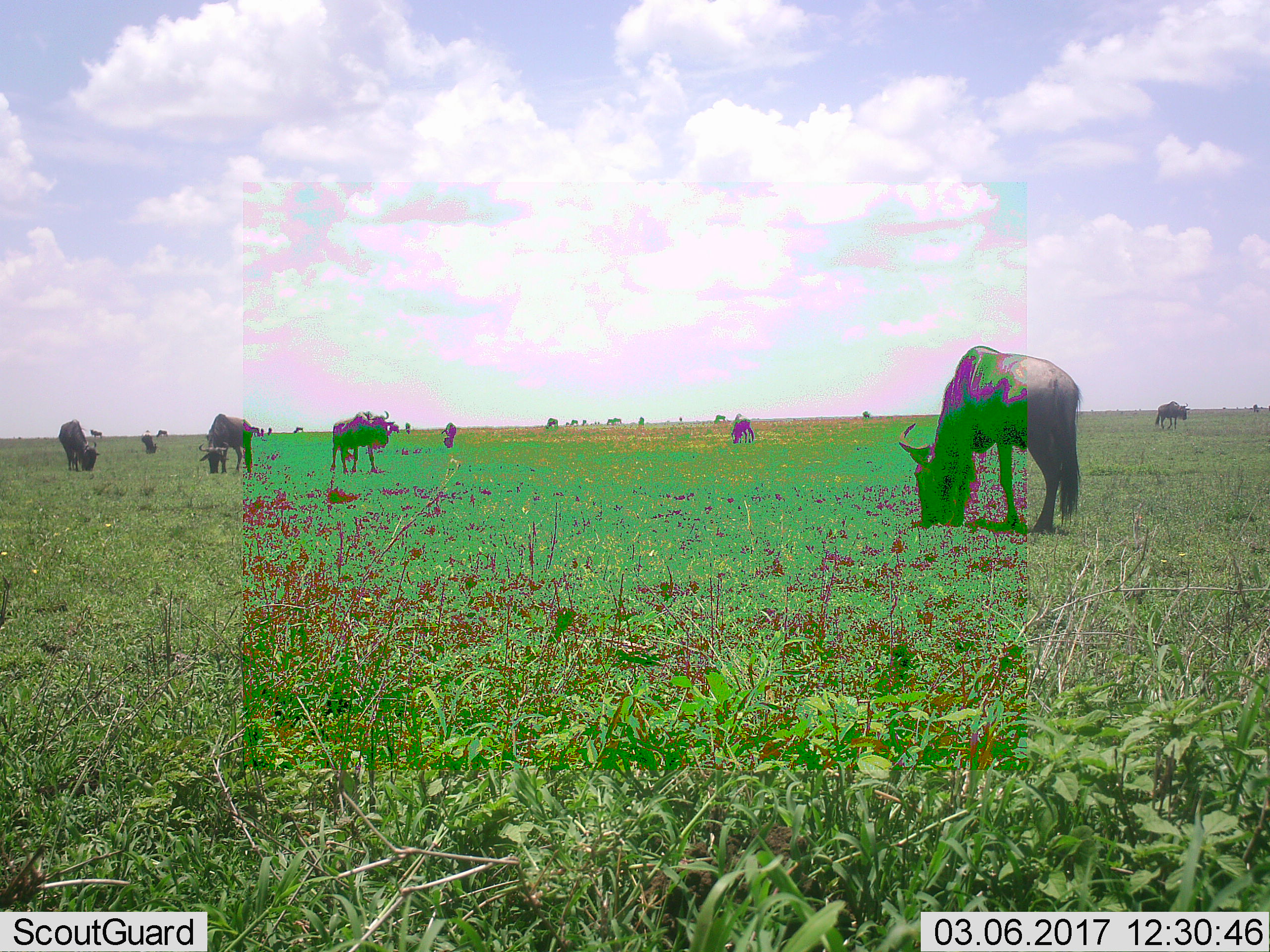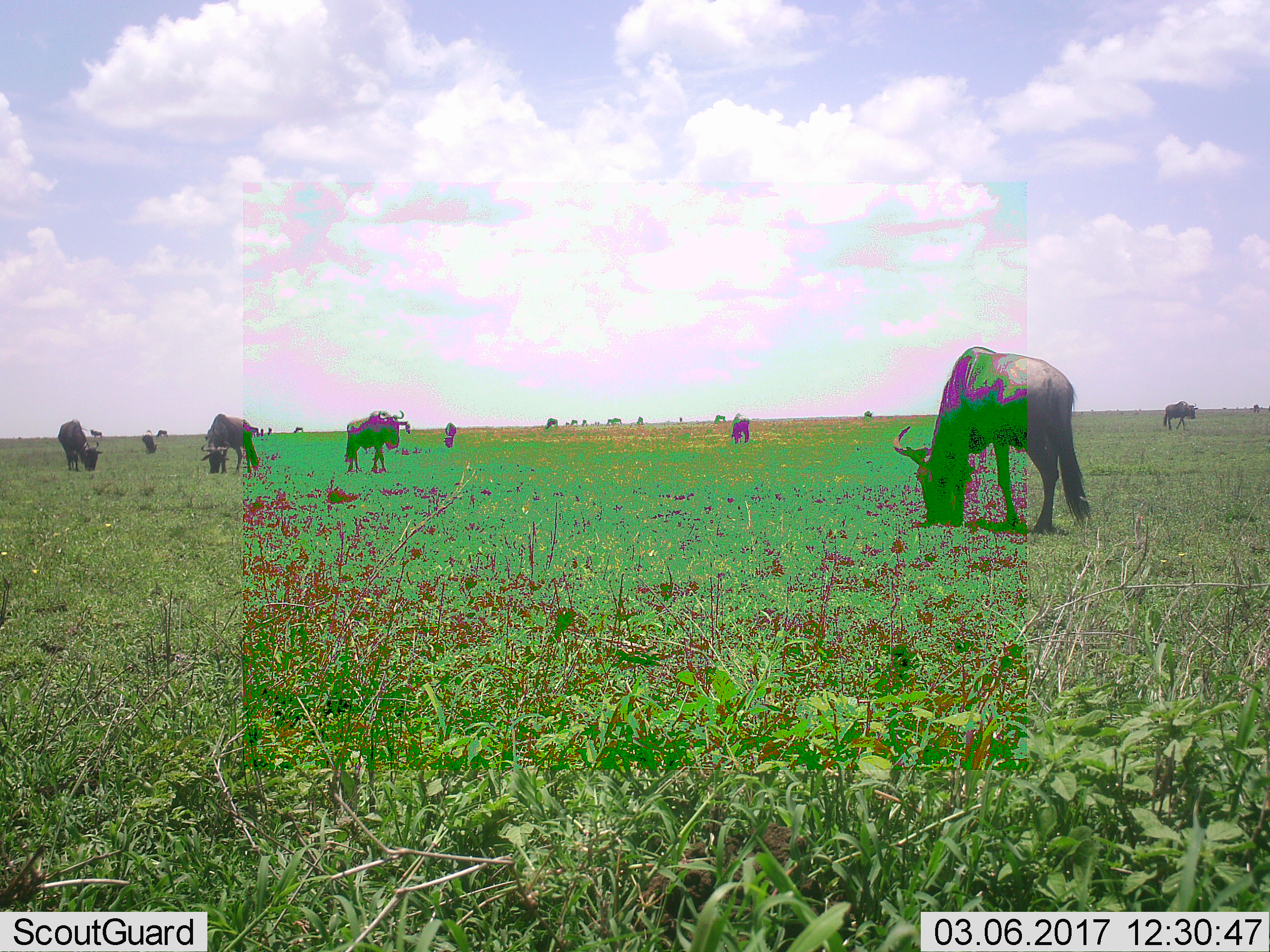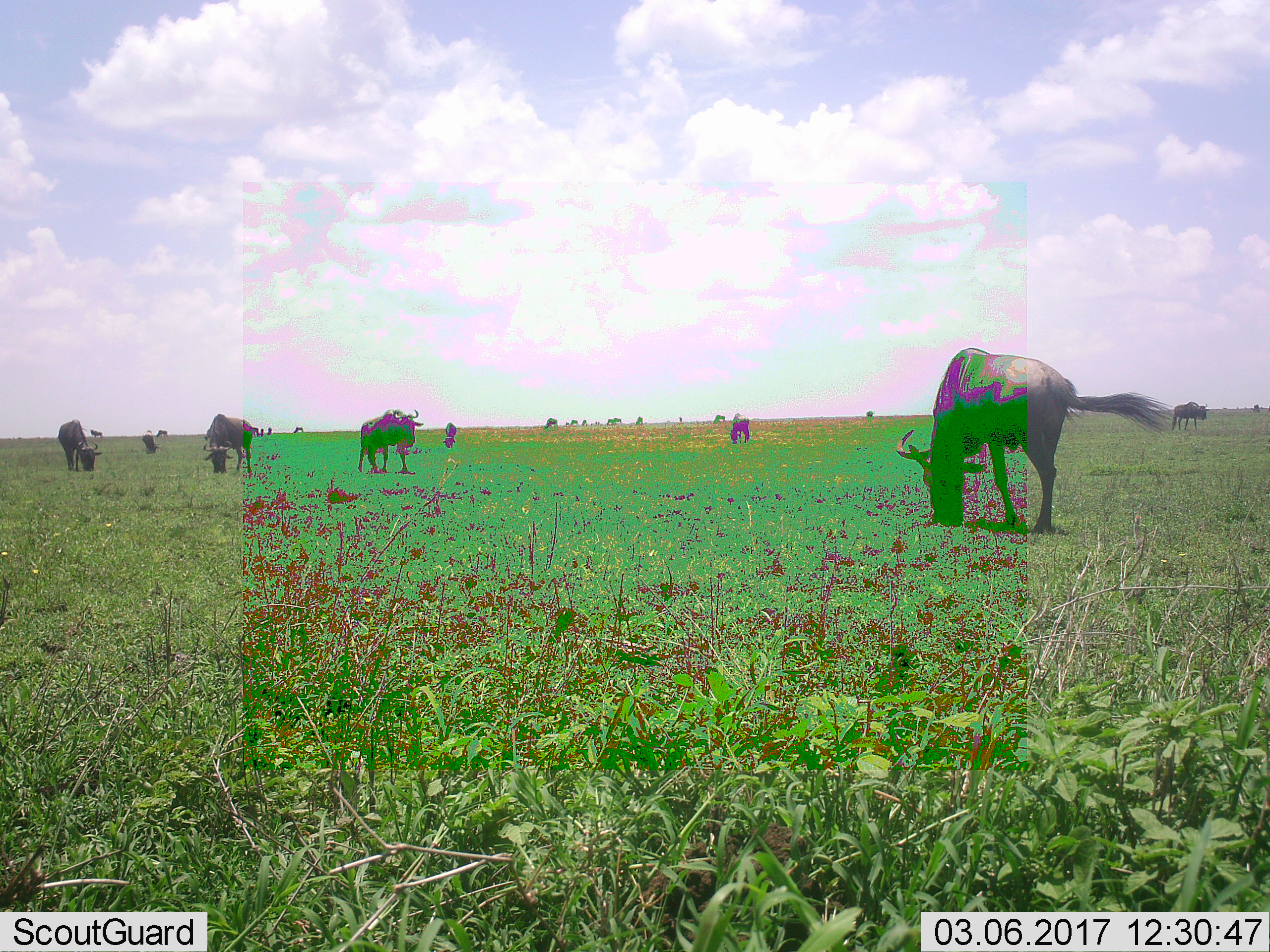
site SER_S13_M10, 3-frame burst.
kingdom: Animalia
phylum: Chordata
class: Mammalia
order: Artiodactyla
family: Bovidae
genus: Connochaetes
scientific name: Connochaetes taurinus taurinus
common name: blue wildebeest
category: wildebeestblue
Wildebeestblue (blue wildebeest) (Connochaetes taurinus taurinus), count 11-50. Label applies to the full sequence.